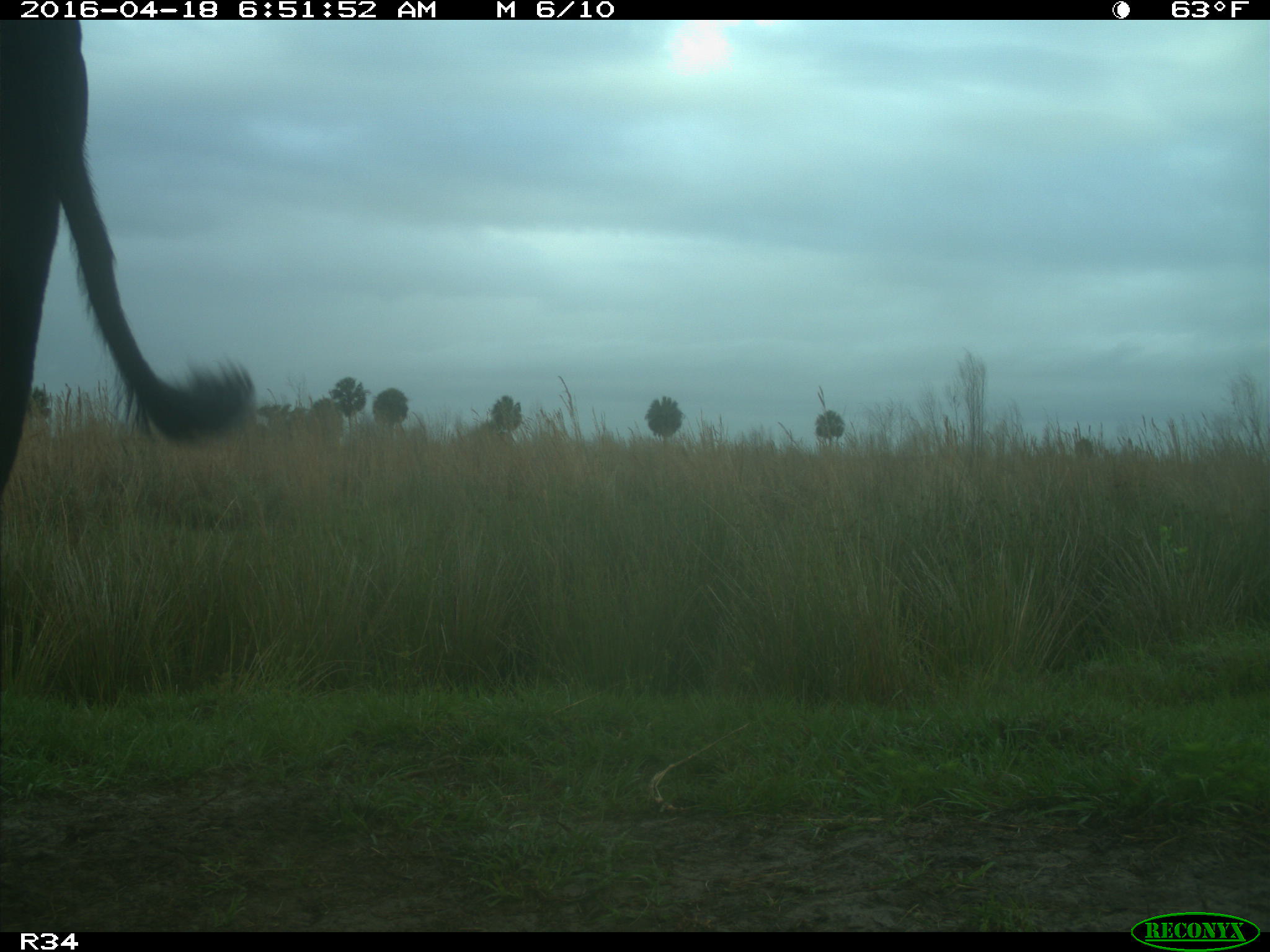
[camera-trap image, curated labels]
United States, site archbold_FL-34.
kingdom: Animalia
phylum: Chordata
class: Mammalia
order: Artiodactyla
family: Bovidae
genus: Bos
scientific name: Bos taurus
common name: domestic cow